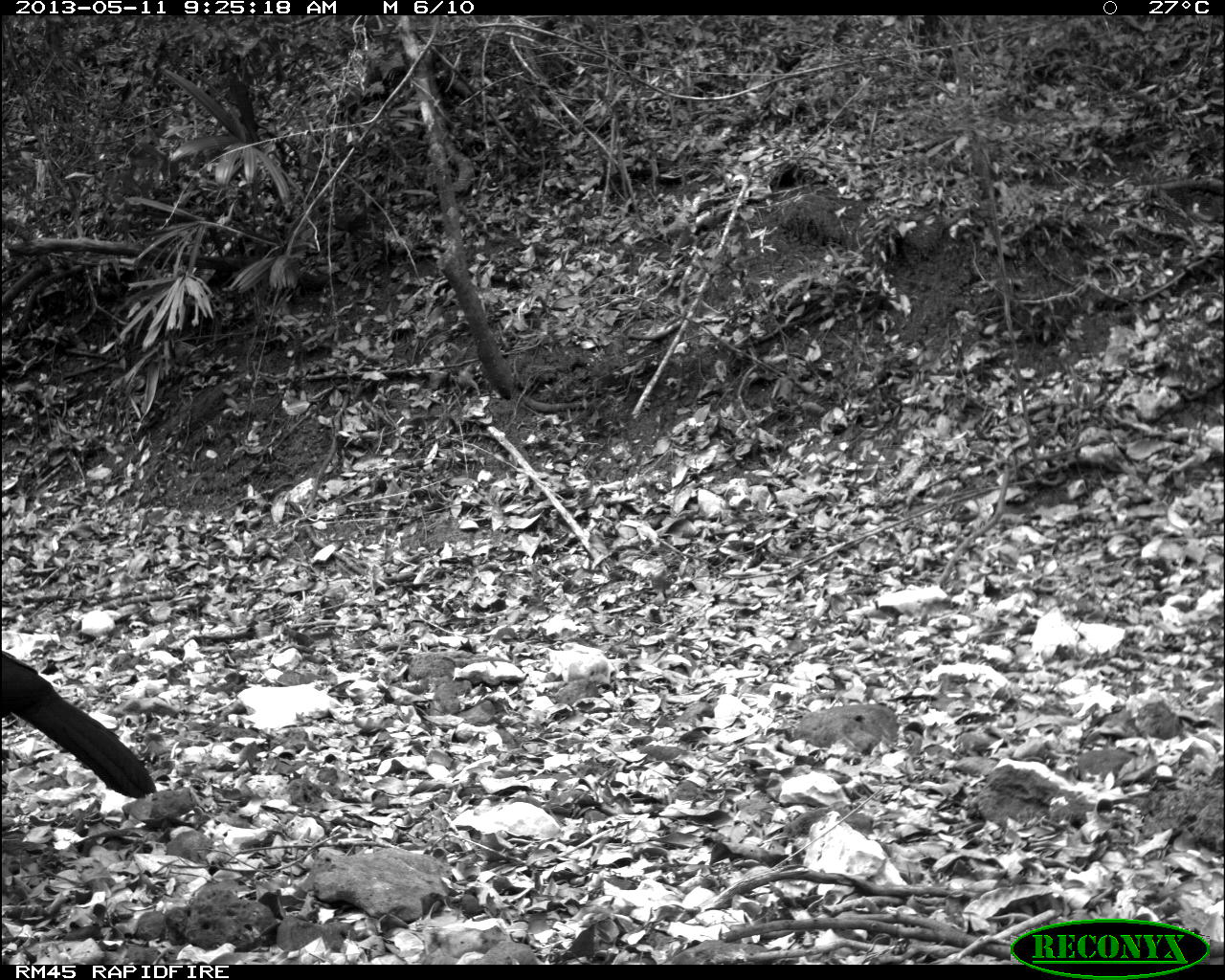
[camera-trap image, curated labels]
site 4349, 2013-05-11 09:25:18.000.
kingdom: Animalia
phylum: Chordata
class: Aves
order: Galliformes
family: Cracidae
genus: Crax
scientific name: Crax rubra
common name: great curassow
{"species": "Crax rubra (great curassow)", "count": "1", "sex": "male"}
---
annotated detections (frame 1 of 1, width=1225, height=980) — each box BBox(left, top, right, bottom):
crax rubra: BBox(0, 647, 156, 797)